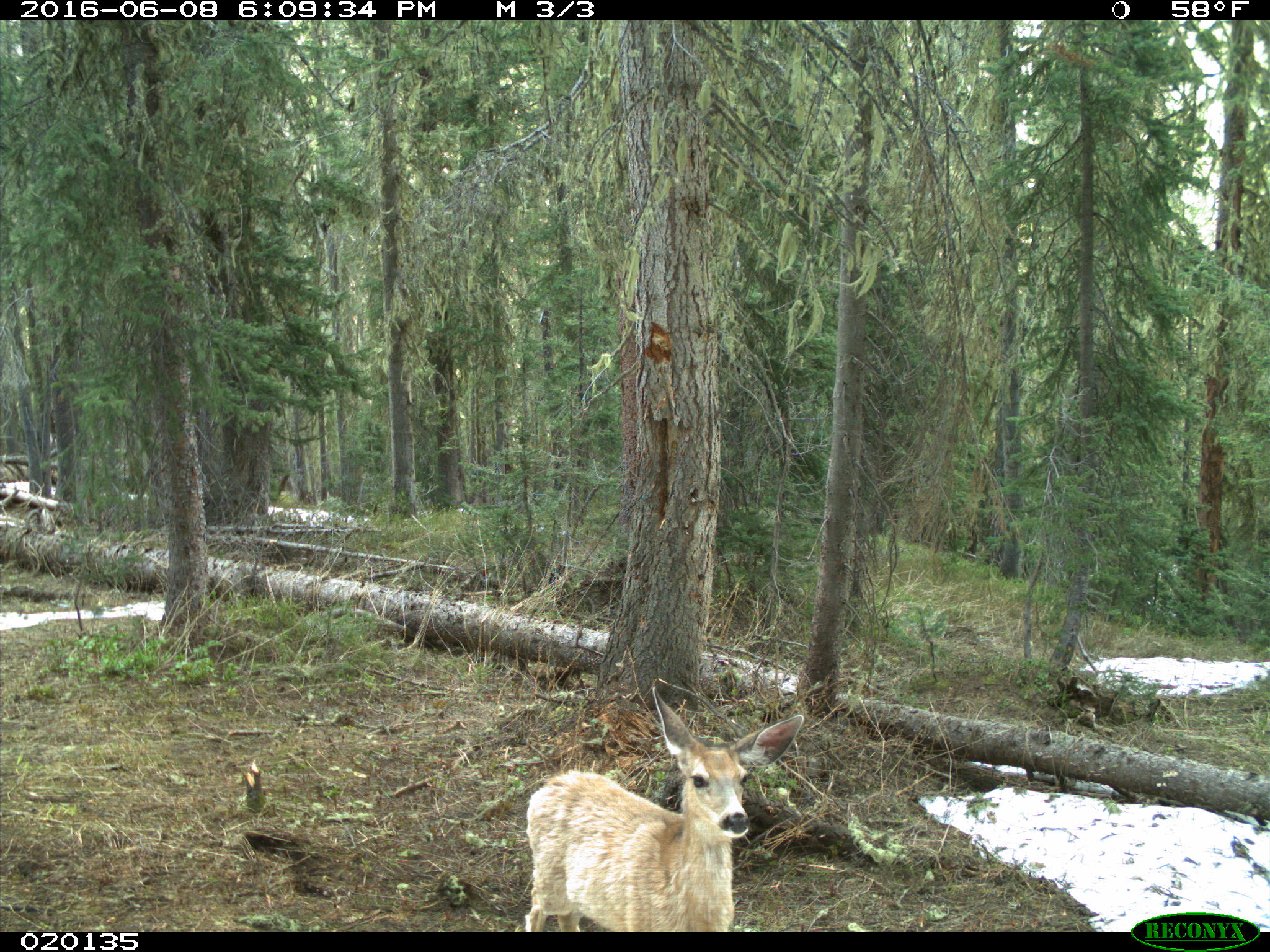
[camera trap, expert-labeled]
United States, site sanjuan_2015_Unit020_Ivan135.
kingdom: Animalia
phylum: Chordata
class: Mammalia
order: Artiodactyla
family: Cervidae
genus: Odocoileus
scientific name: Odocoileus hemionus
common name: mule deer